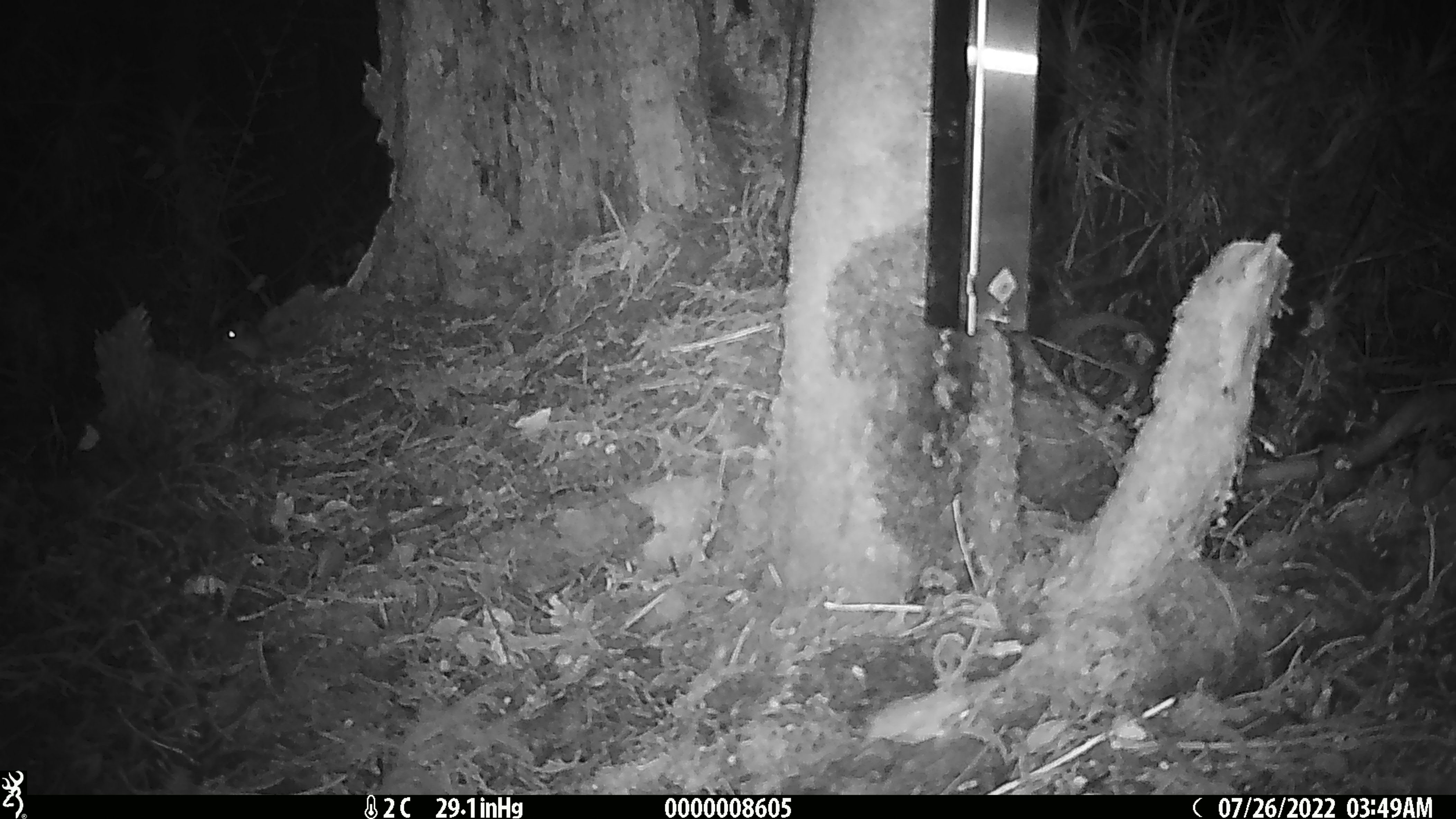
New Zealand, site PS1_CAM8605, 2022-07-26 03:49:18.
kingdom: Animalia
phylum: Chordata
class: Mammalia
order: Rodentia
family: Muridae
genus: Mus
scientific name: Mus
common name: mouse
Mouse (Mus).